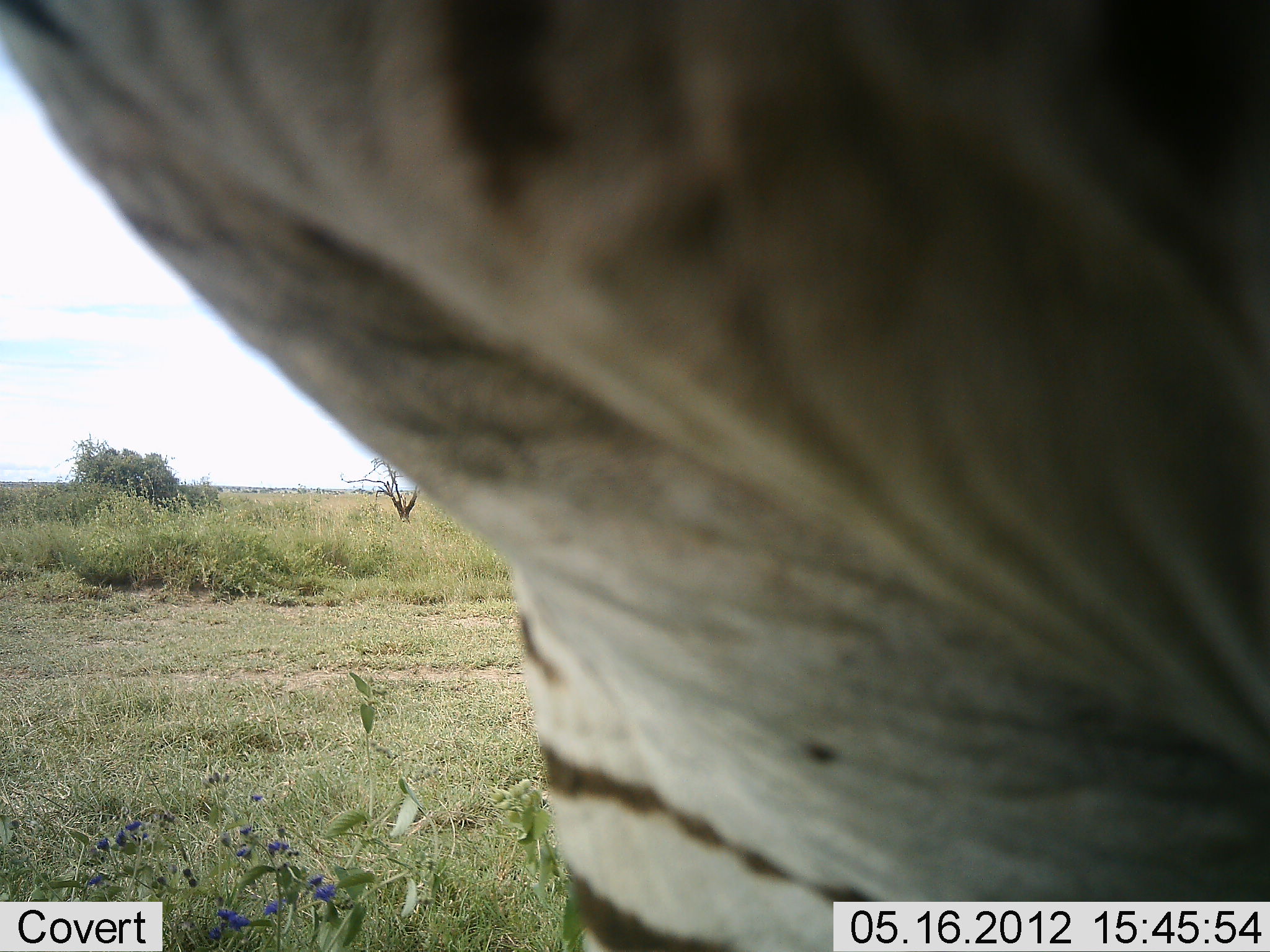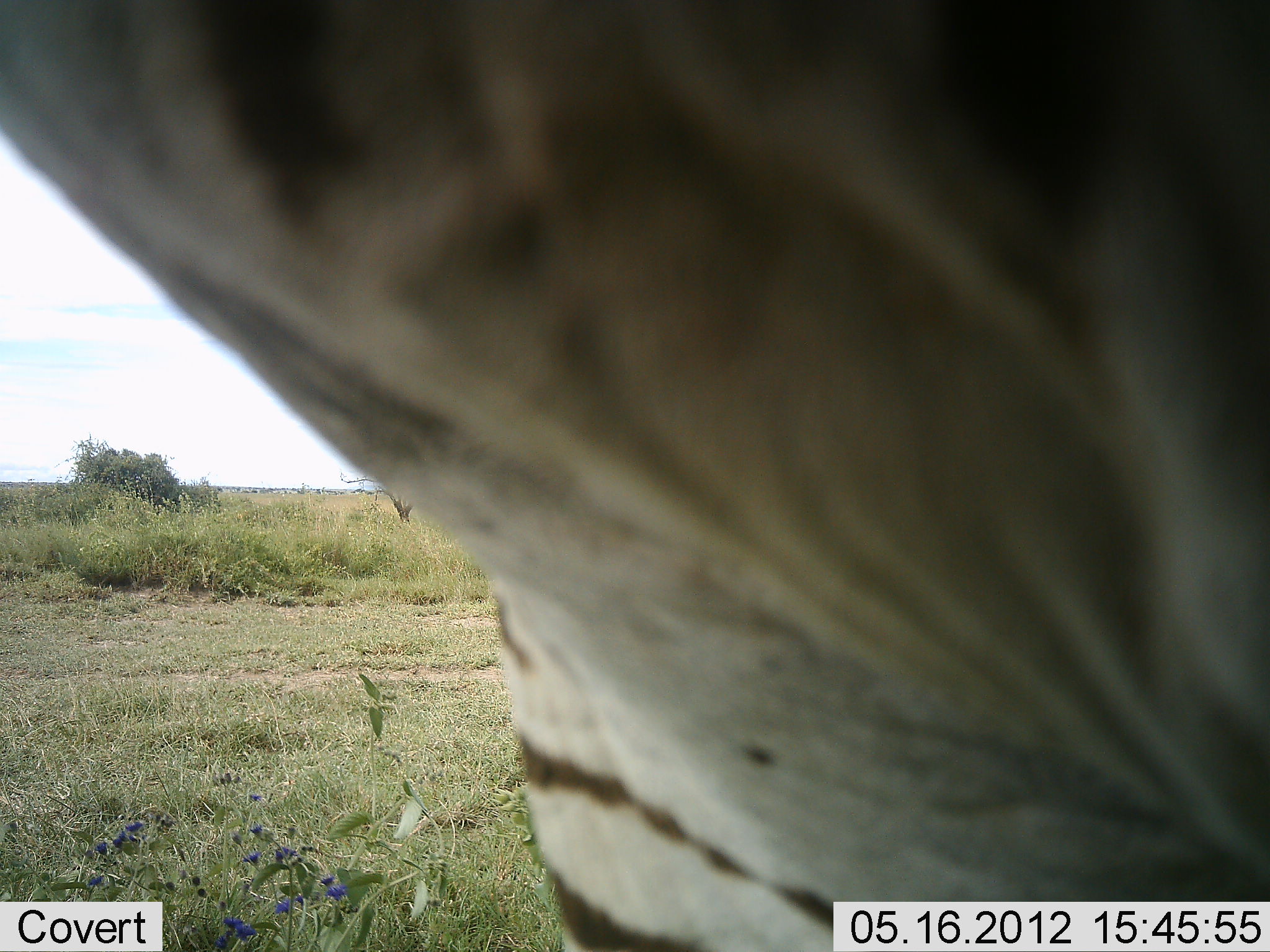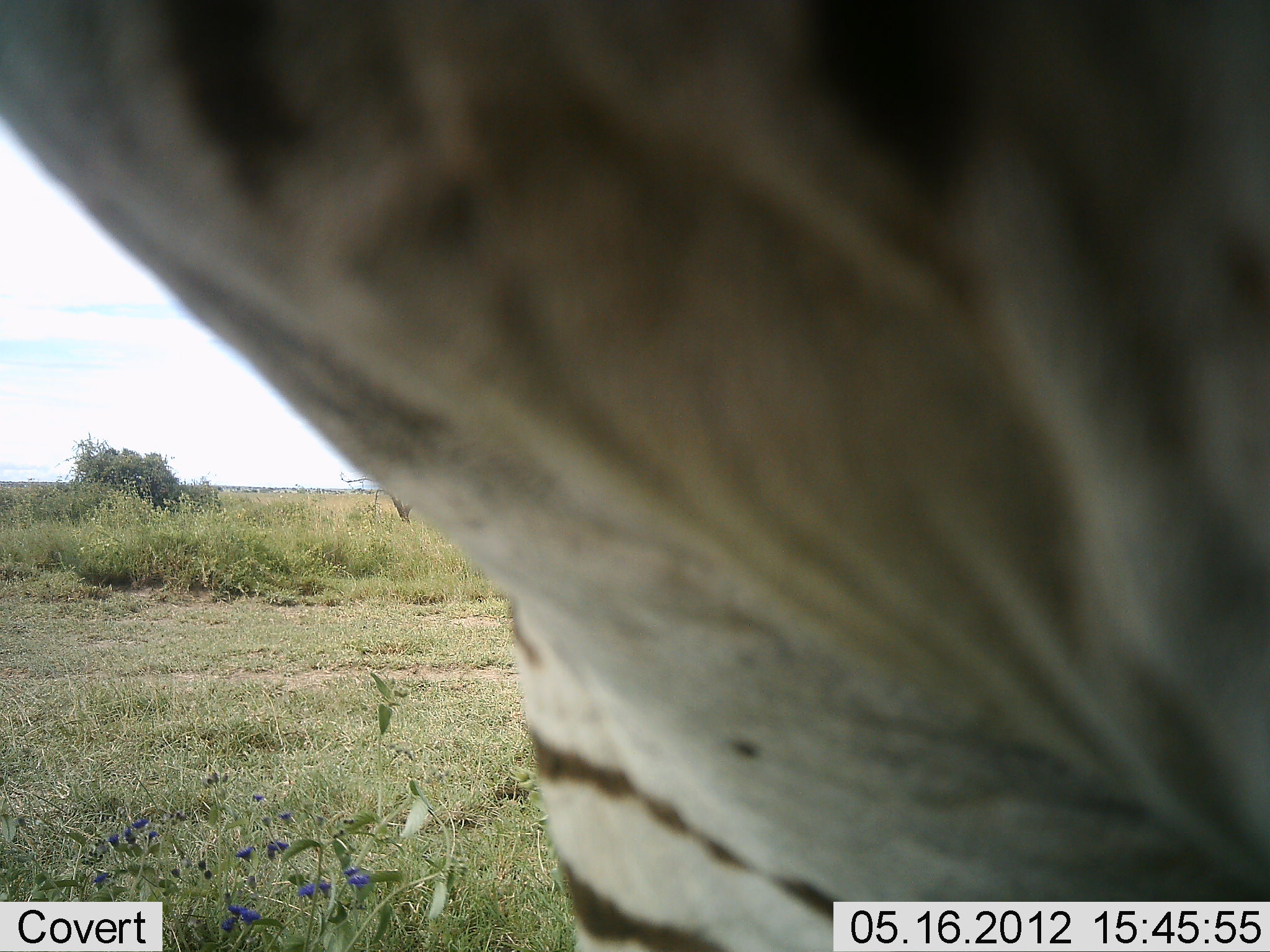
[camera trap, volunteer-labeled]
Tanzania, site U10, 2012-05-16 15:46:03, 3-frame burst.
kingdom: Animalia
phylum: Chordata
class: Mammalia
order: Perissodactyla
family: Equidae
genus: Equus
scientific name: Equus quagga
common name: plains zebra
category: zebra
Zebra (plains zebra) (Equus quagga), count 1. Behavior (volunteer vote fractions): standing 90%, resting 0%, moving 10%, interacting 0%. Young present (vote fraction): 0%. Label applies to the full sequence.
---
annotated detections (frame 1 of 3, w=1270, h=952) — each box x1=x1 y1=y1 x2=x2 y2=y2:
animal: x1=0 y1=1 x2=1269 y2=952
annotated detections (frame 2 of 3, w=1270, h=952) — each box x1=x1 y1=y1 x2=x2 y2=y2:
animal: x1=0 y1=1 x2=1270 y2=952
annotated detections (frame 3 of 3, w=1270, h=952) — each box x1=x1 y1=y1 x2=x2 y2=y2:
animal: x1=0 y1=1 x2=1270 y2=952